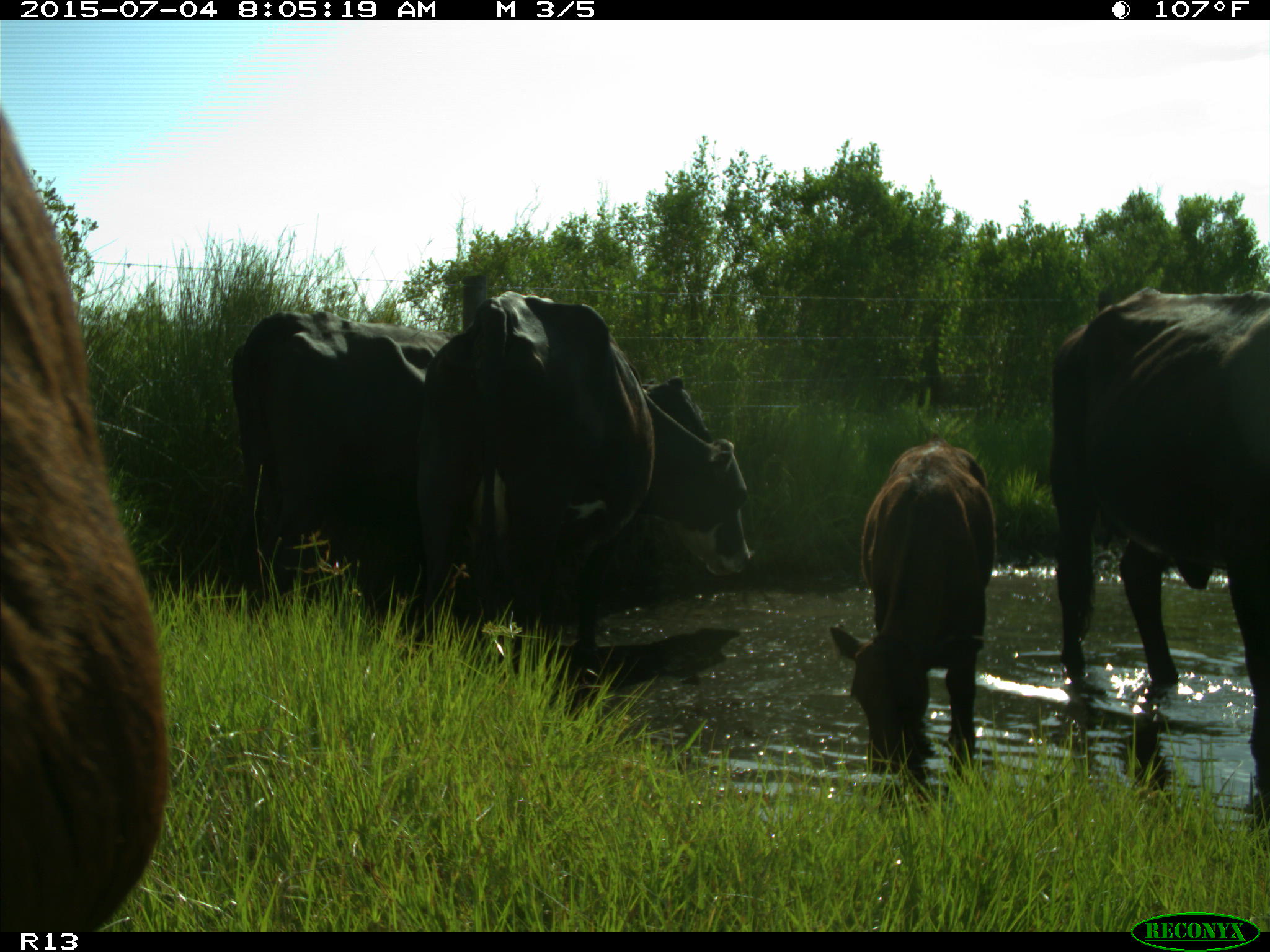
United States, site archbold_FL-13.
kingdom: Animalia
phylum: Chordata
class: Mammalia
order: Artiodactyla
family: Bovidae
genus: Bos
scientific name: Bos taurus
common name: domestic cow